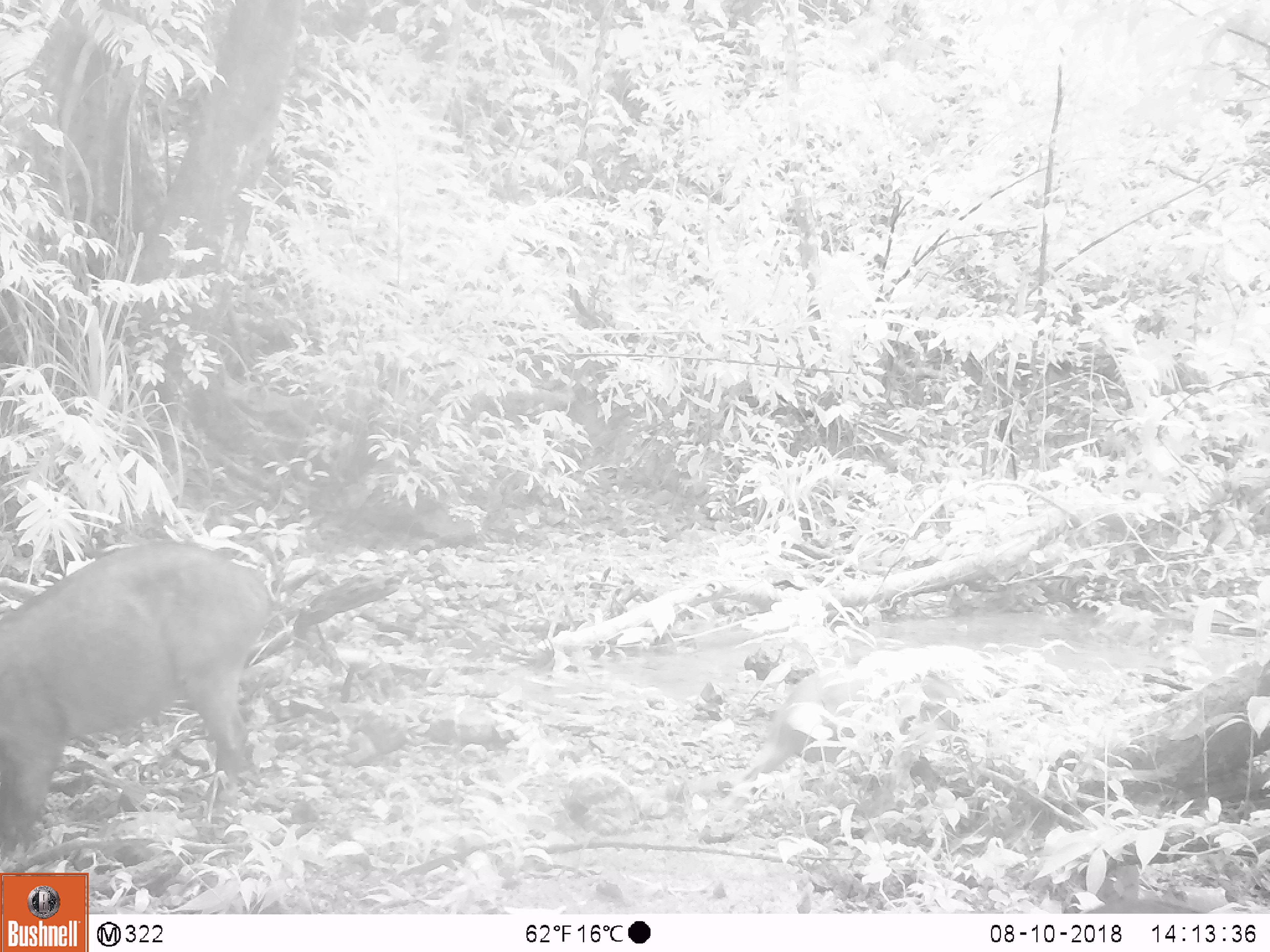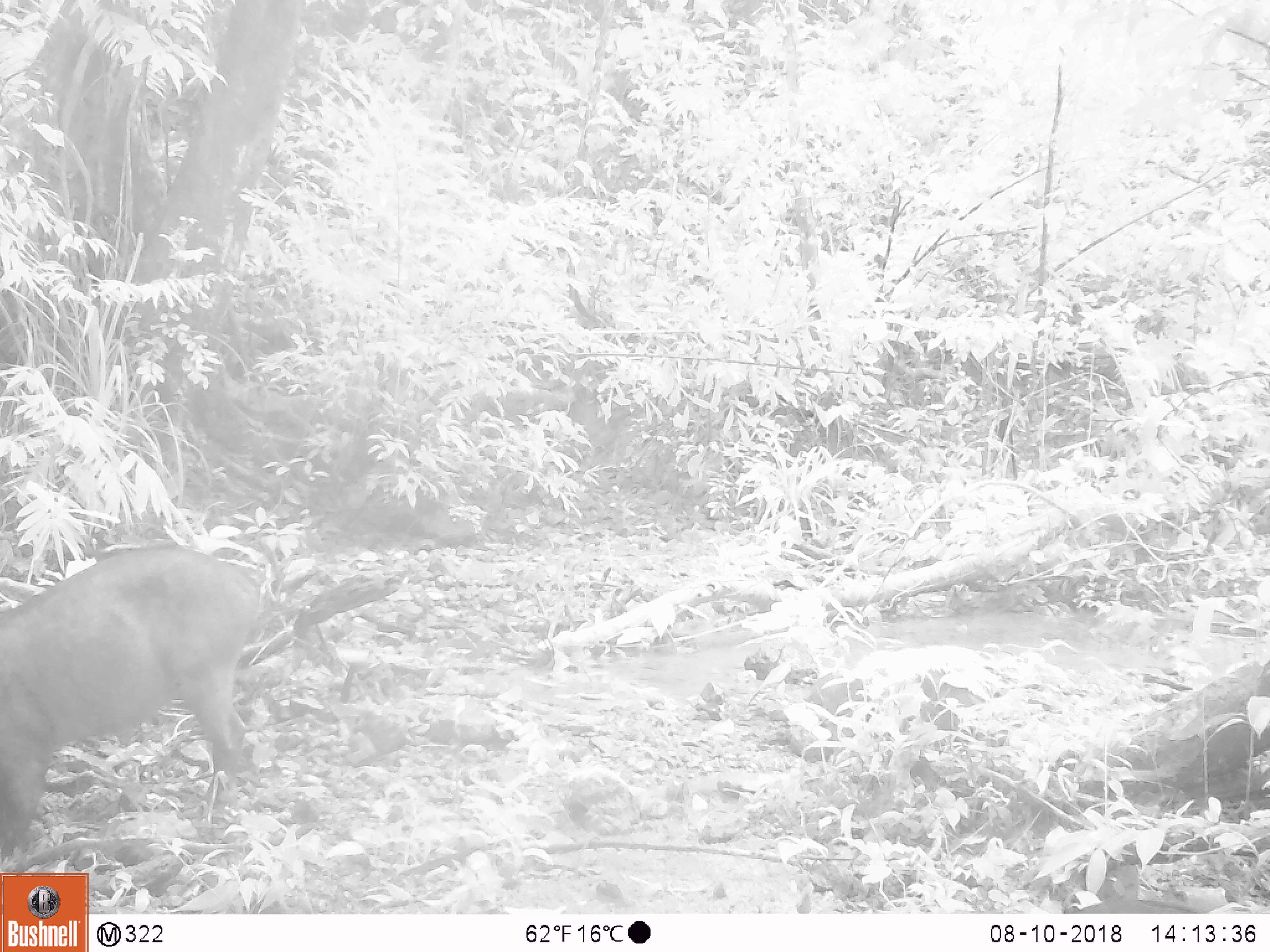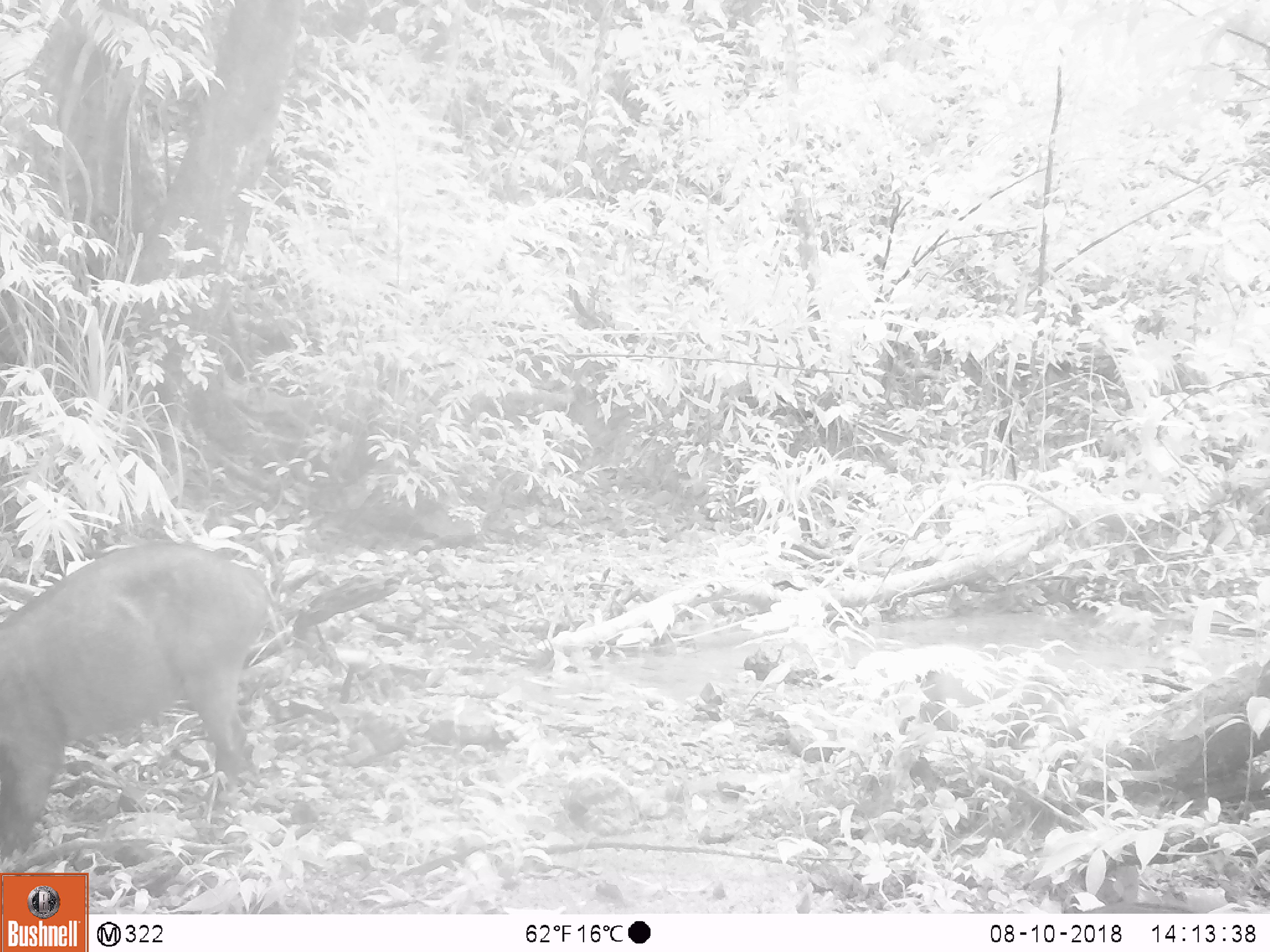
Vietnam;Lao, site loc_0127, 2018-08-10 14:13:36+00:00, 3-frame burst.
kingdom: Animalia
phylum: Chordata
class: Mammalia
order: Artiodactyla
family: Suidae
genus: Sus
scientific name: Sus scrofa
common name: eurasian wild pig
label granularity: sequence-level